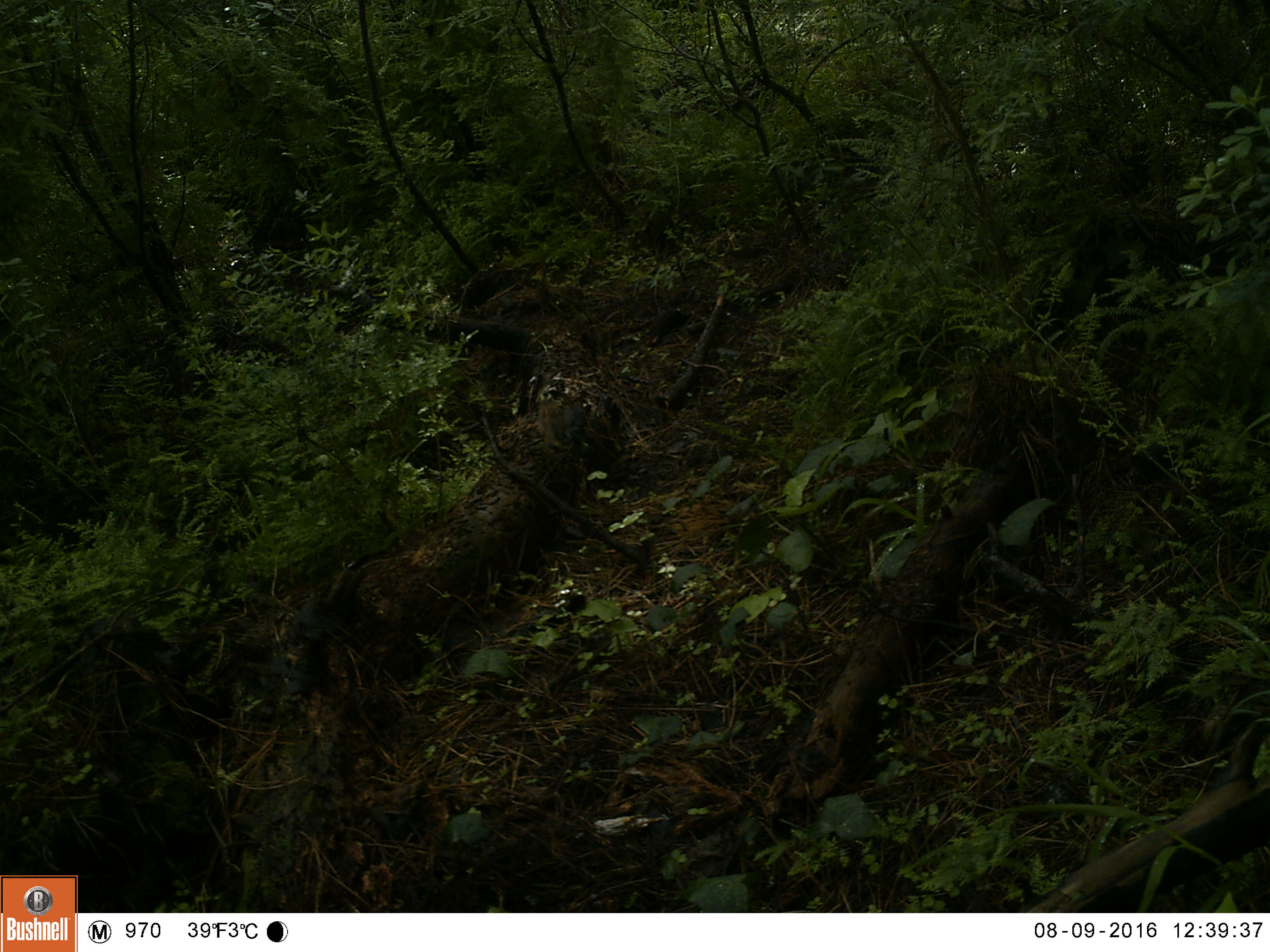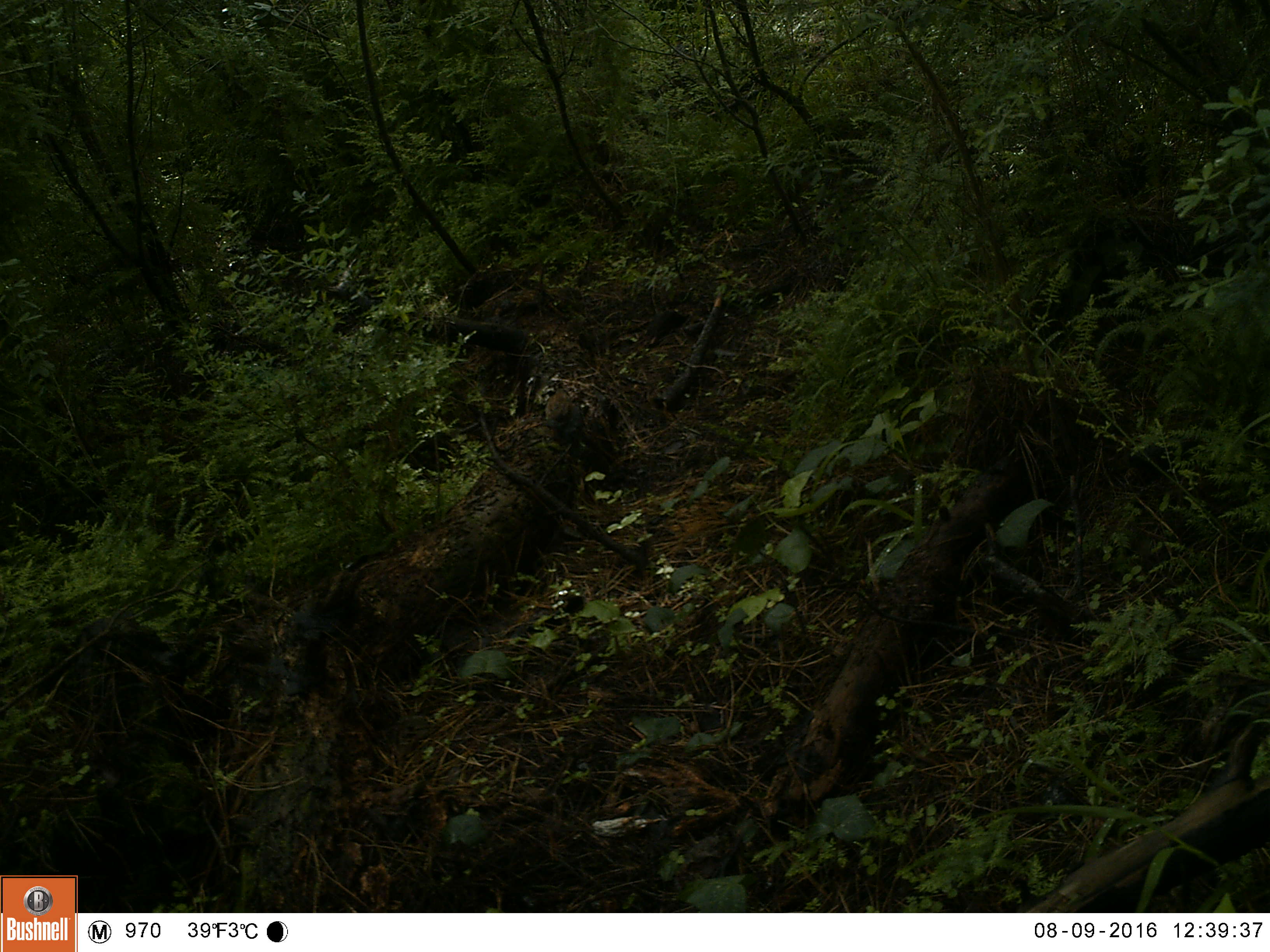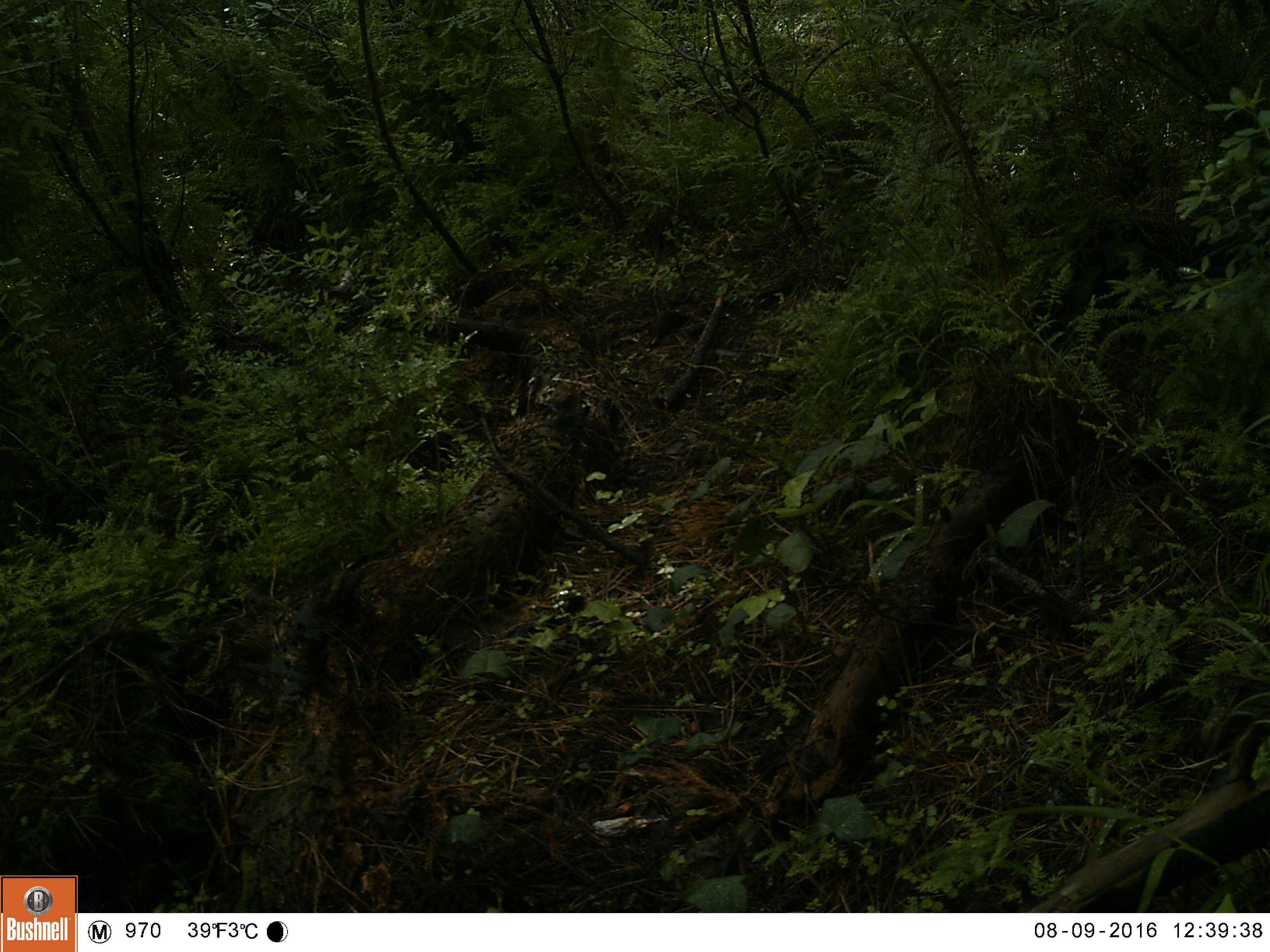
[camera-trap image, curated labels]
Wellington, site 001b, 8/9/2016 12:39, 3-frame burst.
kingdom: Animalia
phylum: Chordata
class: Aves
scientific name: Aves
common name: bird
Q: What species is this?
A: Bird (Aves).